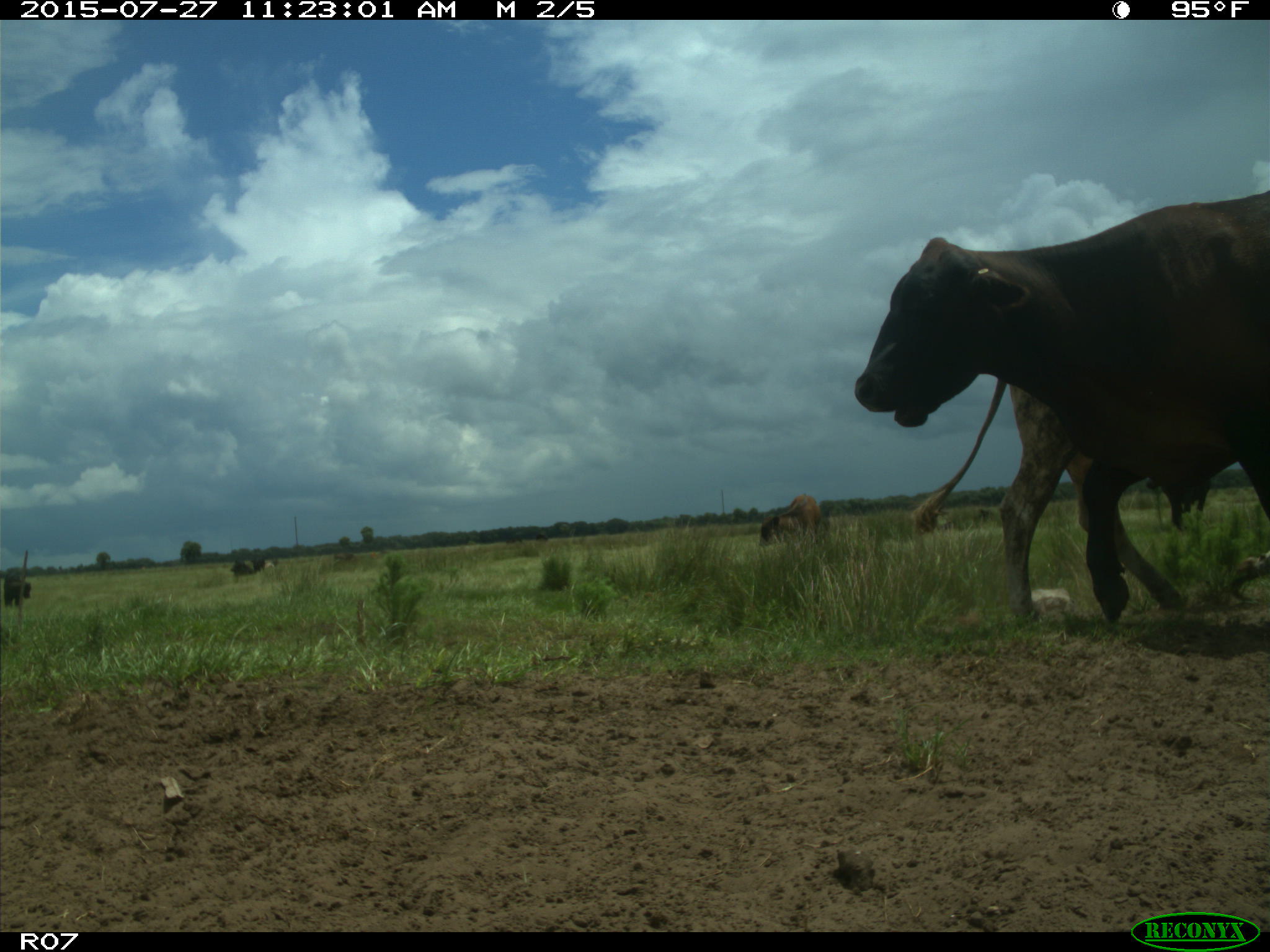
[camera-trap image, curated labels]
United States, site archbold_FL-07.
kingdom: Animalia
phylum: Chordata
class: Mammalia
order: Artiodactyla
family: Bovidae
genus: Bos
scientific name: Bos taurus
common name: domestic cow